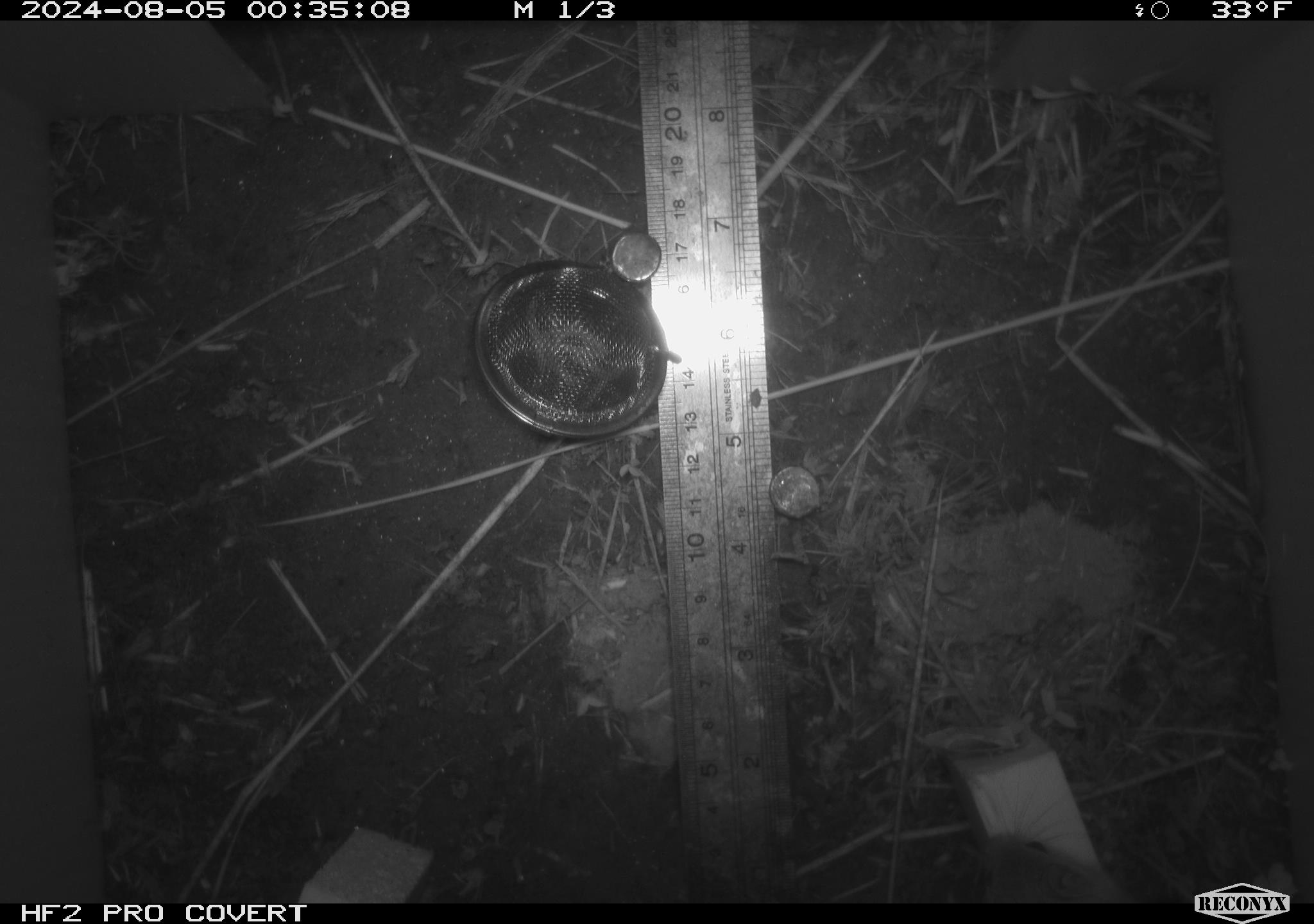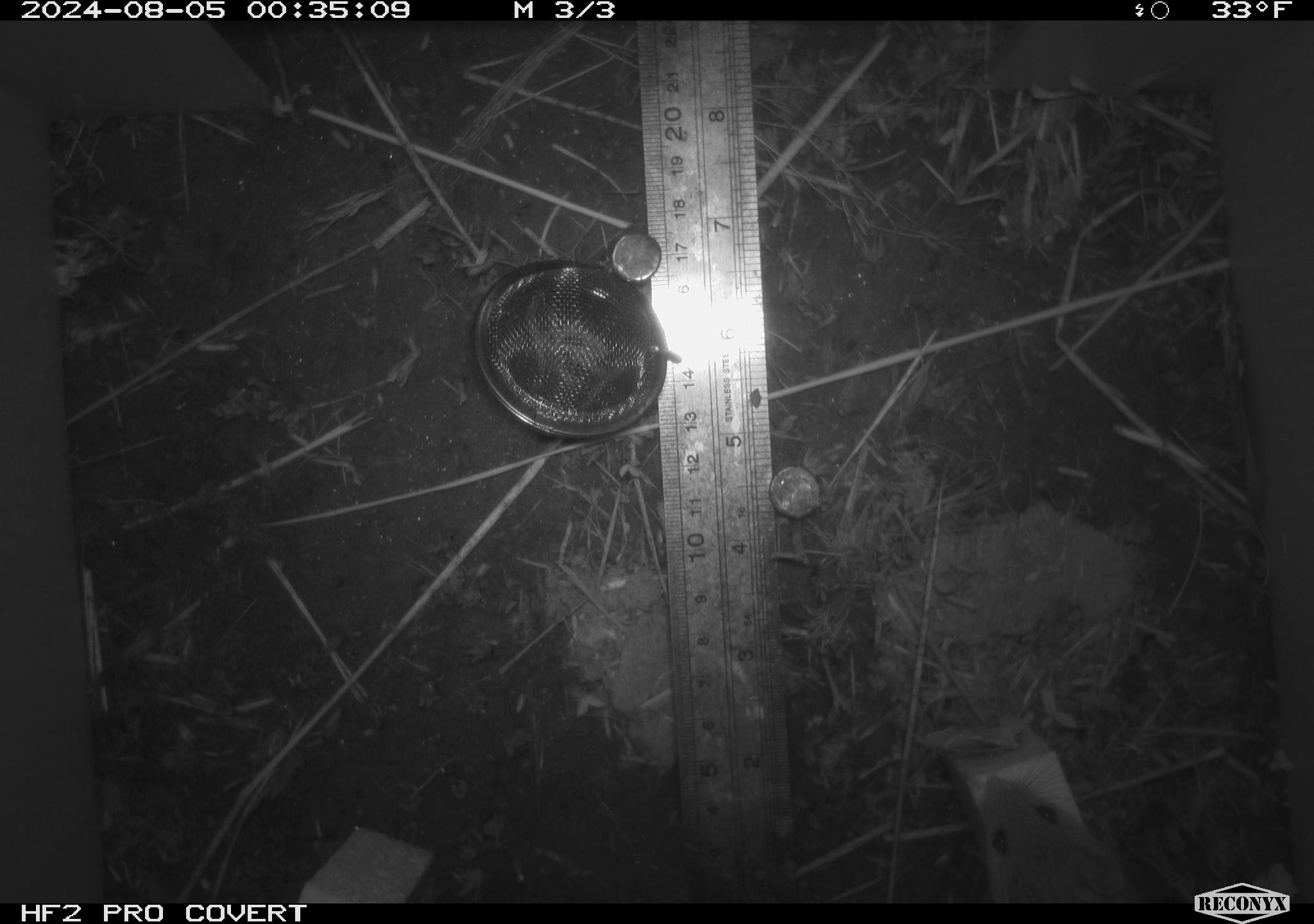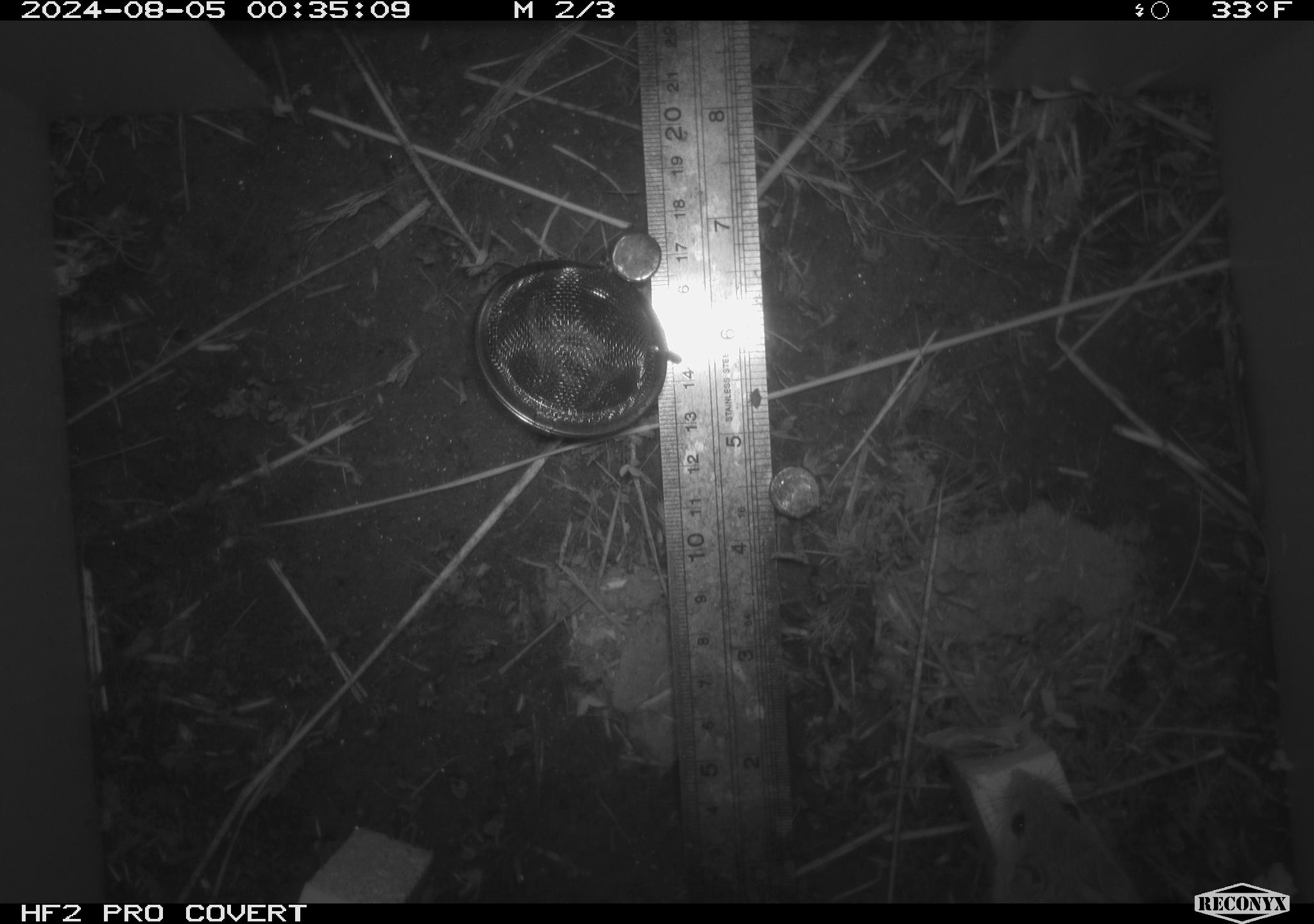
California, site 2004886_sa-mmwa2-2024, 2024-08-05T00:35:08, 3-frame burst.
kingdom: Animalia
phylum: Chordata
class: Mammalia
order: Rodentia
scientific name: Rodentia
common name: mouse species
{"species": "mouse species (Rodentia)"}